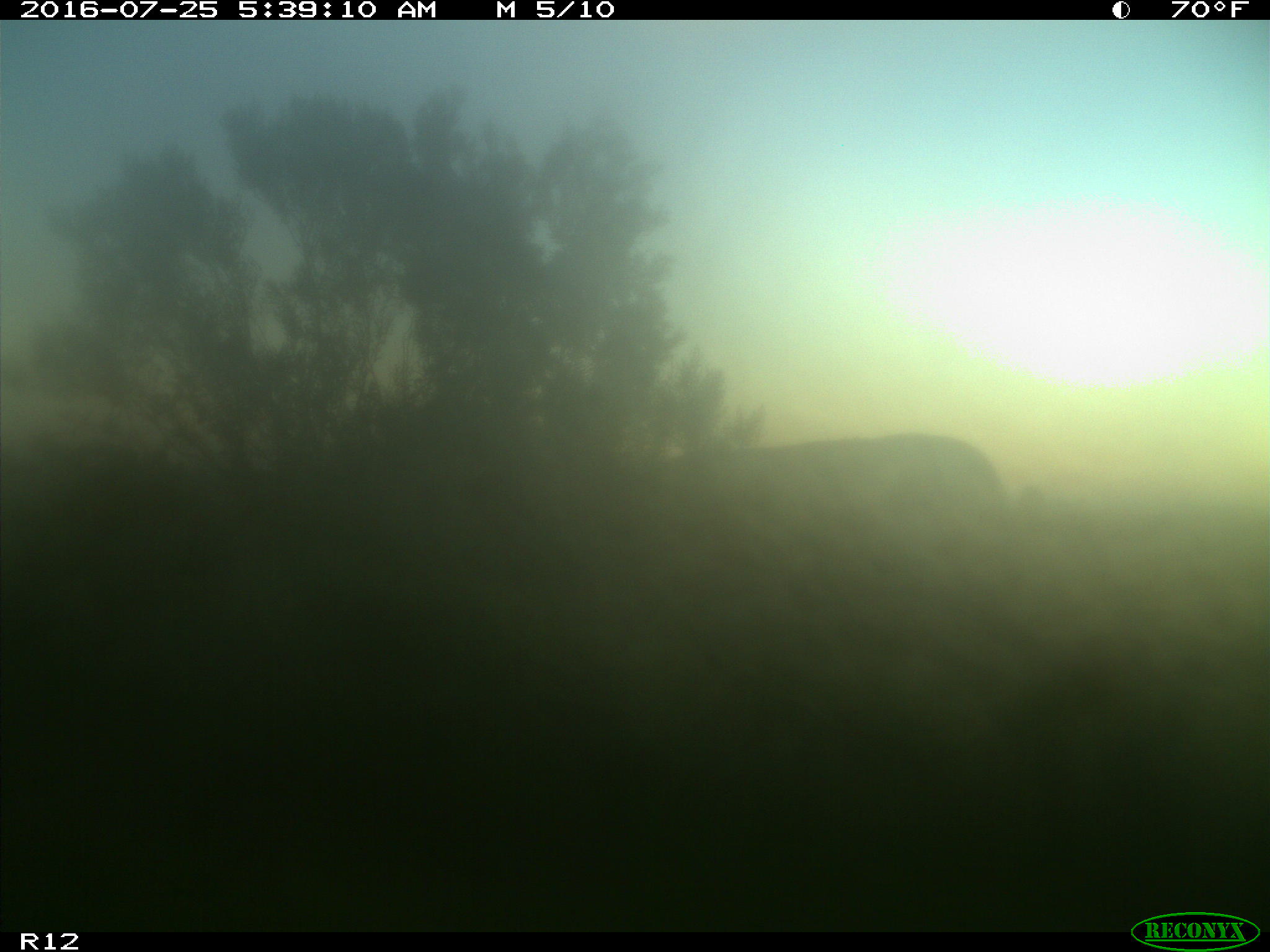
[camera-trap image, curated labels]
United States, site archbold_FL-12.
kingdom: Animalia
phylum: Chordata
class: Mammalia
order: Artiodactyla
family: Cervidae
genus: Odocoileus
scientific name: Odocoileus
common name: deer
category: unidentified deer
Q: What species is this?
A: Unidentified deer (deer) (Odocoileus).